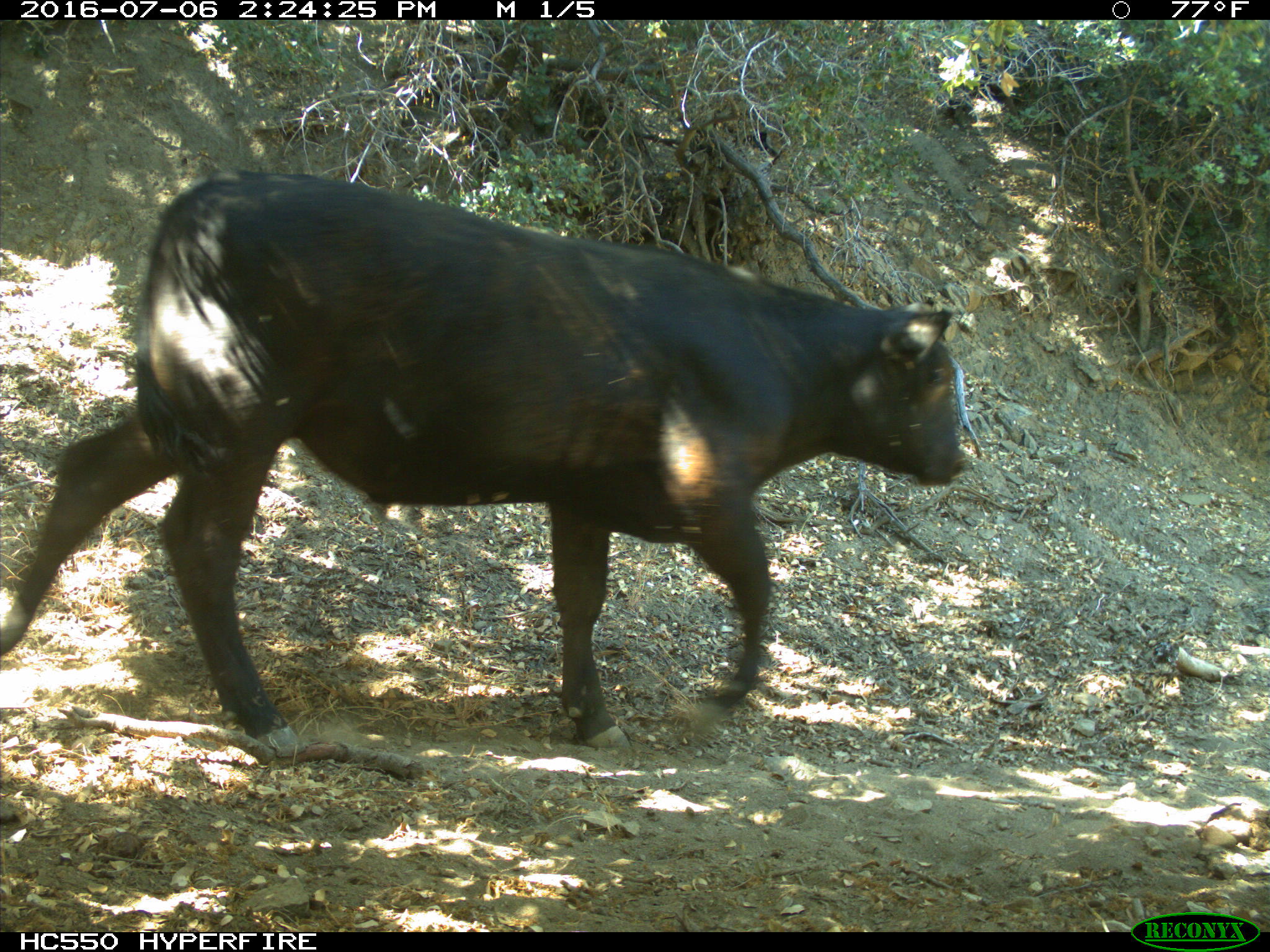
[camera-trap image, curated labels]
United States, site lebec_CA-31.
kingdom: Animalia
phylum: Chordata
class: Mammalia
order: Artiodactyla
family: Bovidae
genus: Bos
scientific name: Bos taurus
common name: domestic cow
Bos taurus (domestic cow).